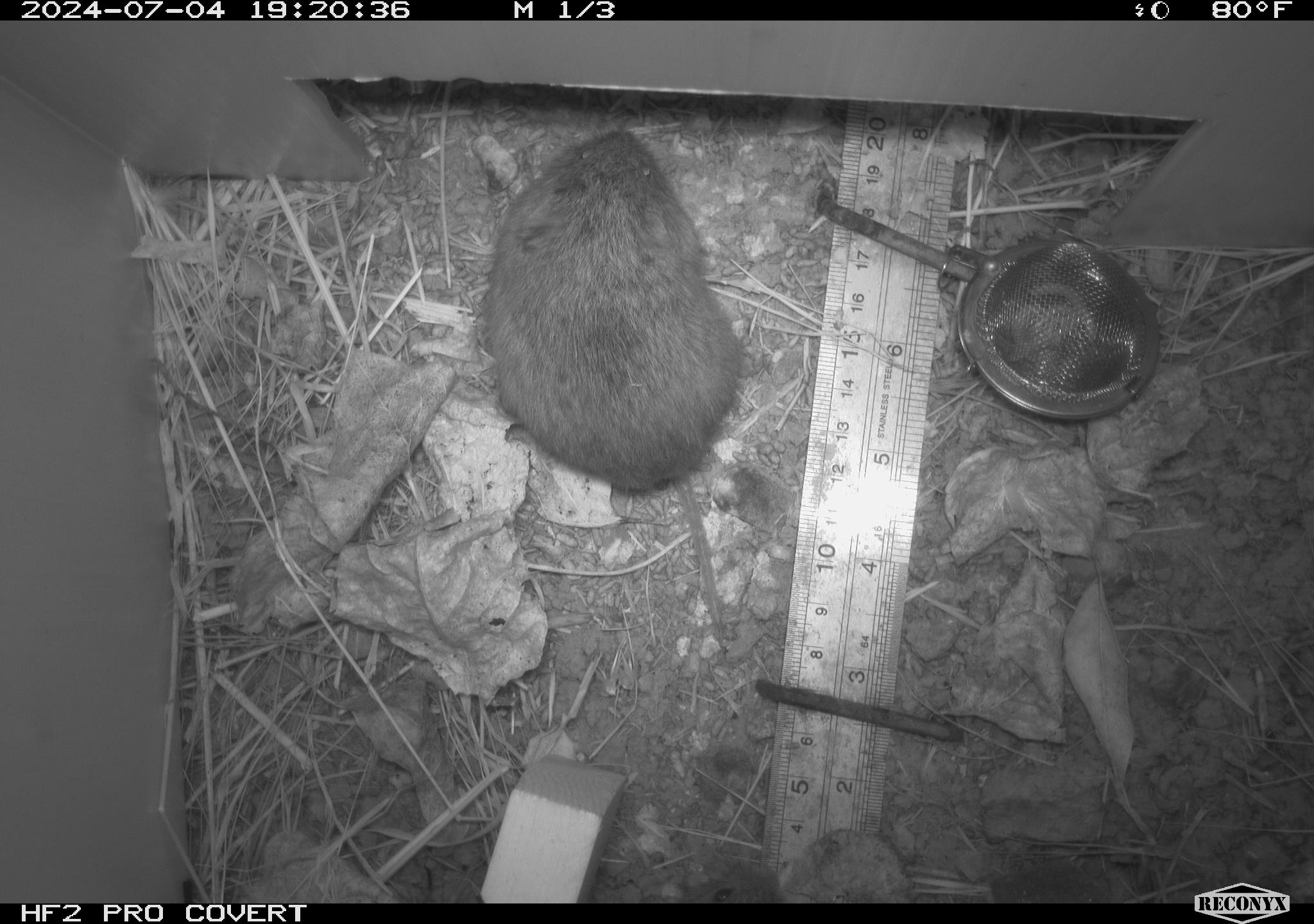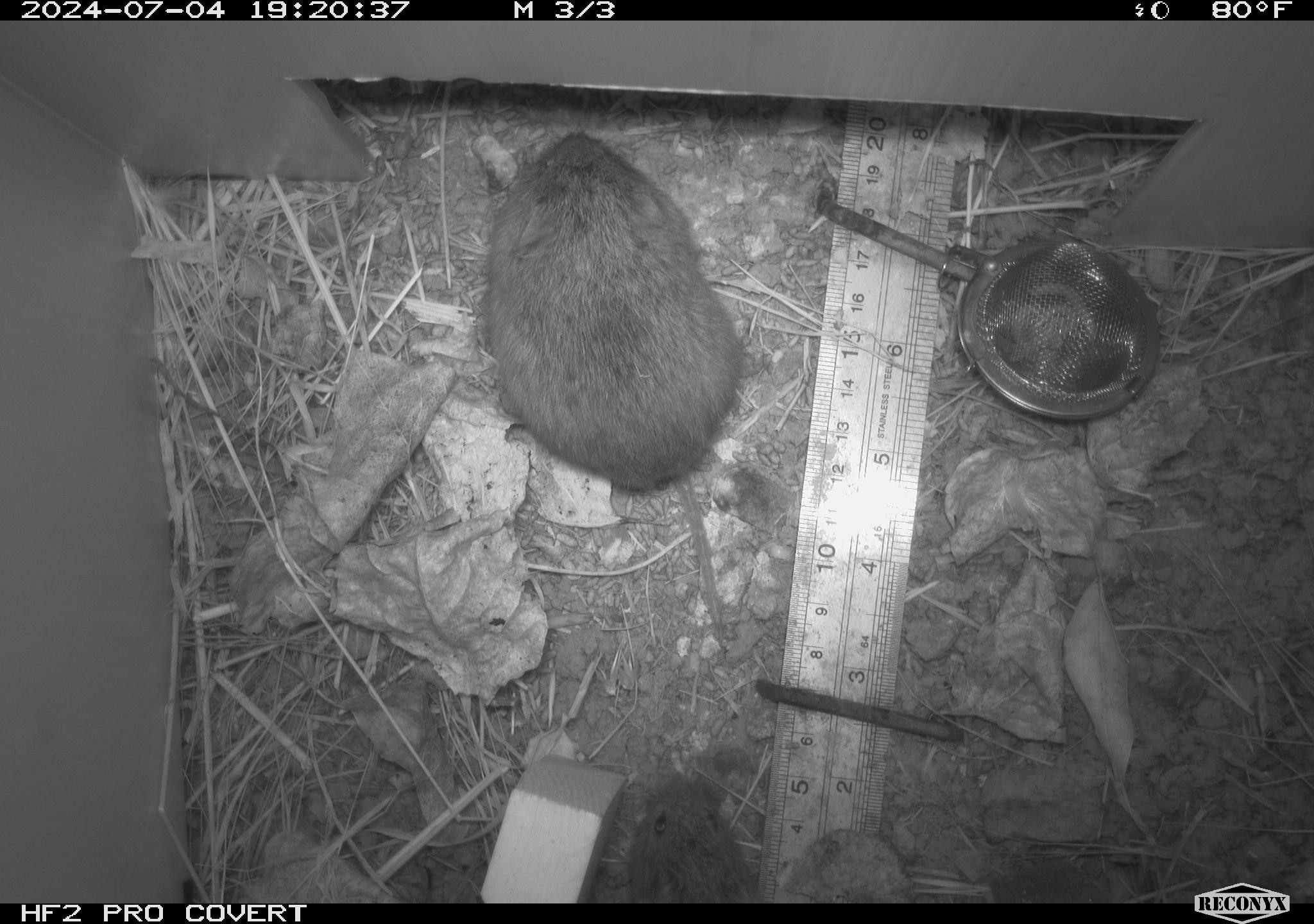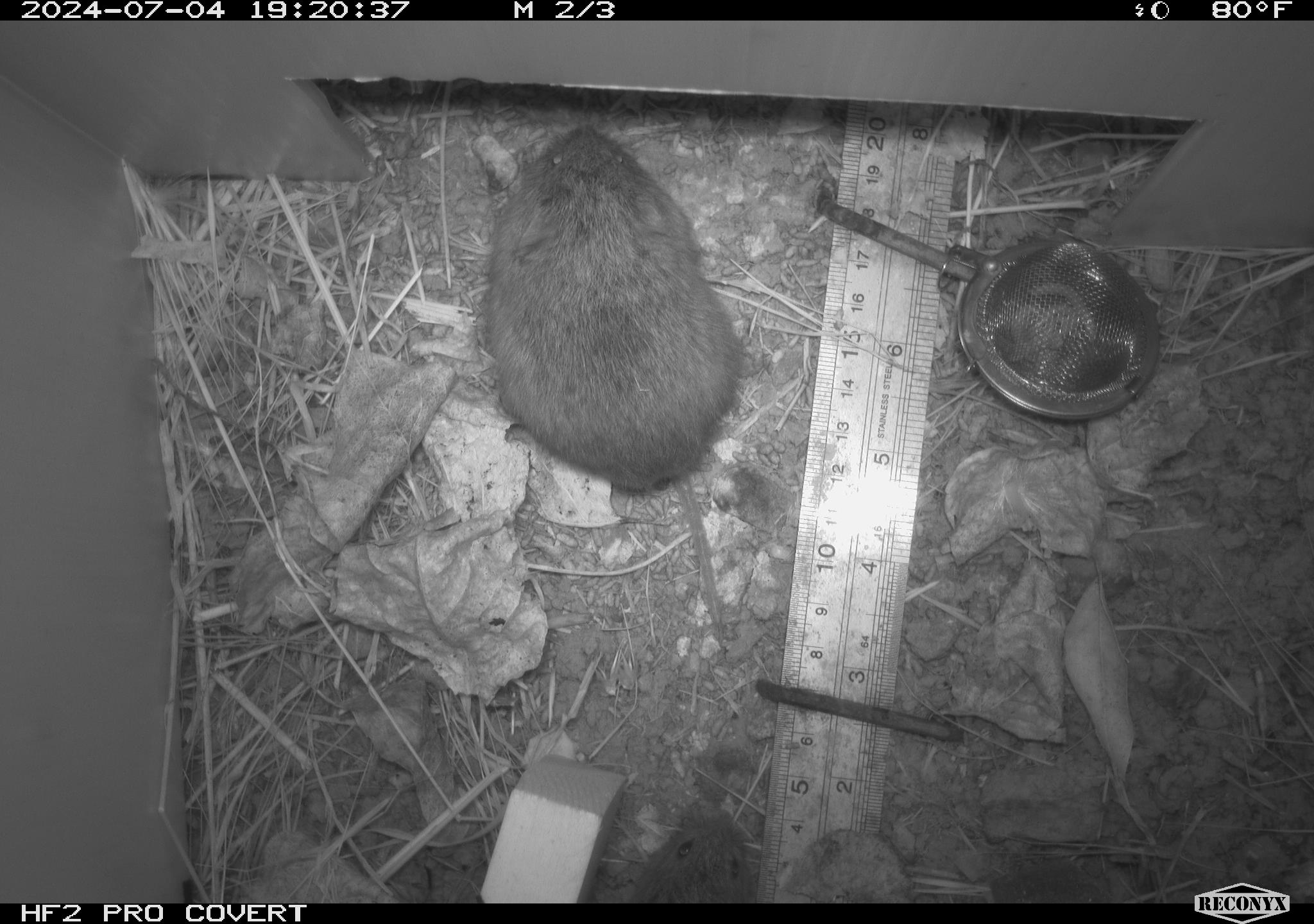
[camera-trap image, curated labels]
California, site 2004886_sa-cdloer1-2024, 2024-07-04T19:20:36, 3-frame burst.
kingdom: Animalia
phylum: Chordata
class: Mammalia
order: Rodentia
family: Cricetidae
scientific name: Arvicolinae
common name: voles, lemmings, and muskrats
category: arvicolinae subfamily